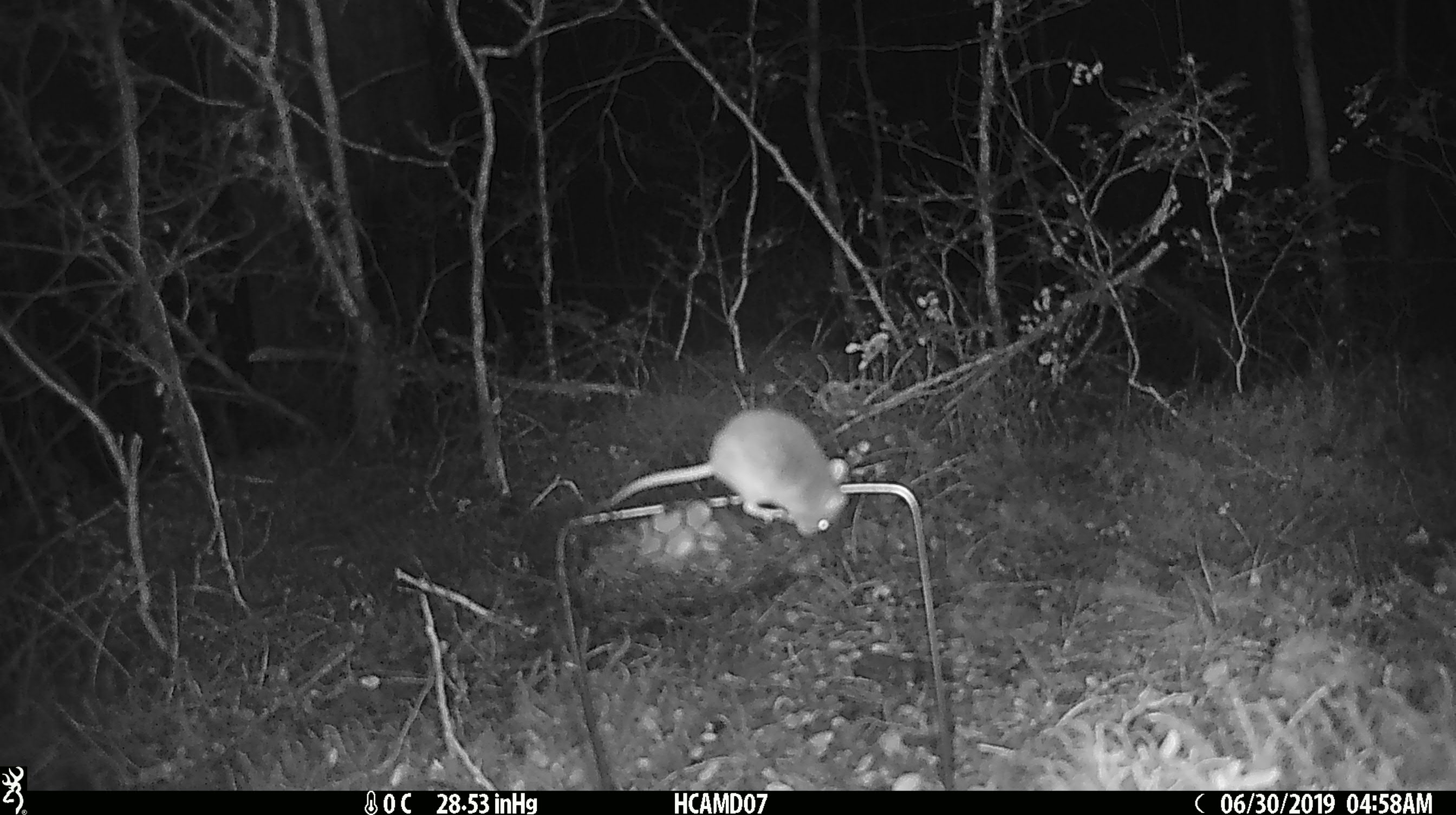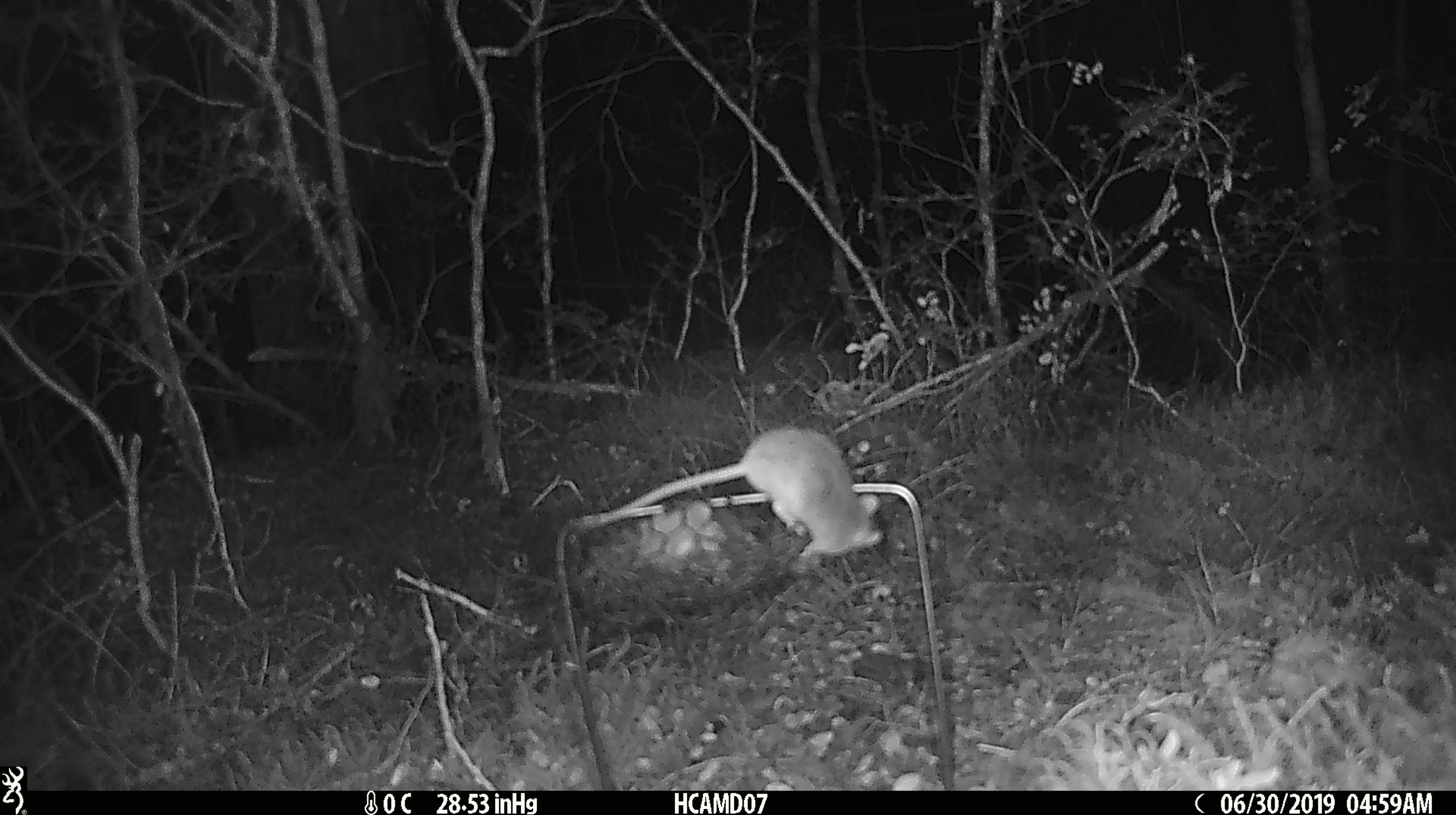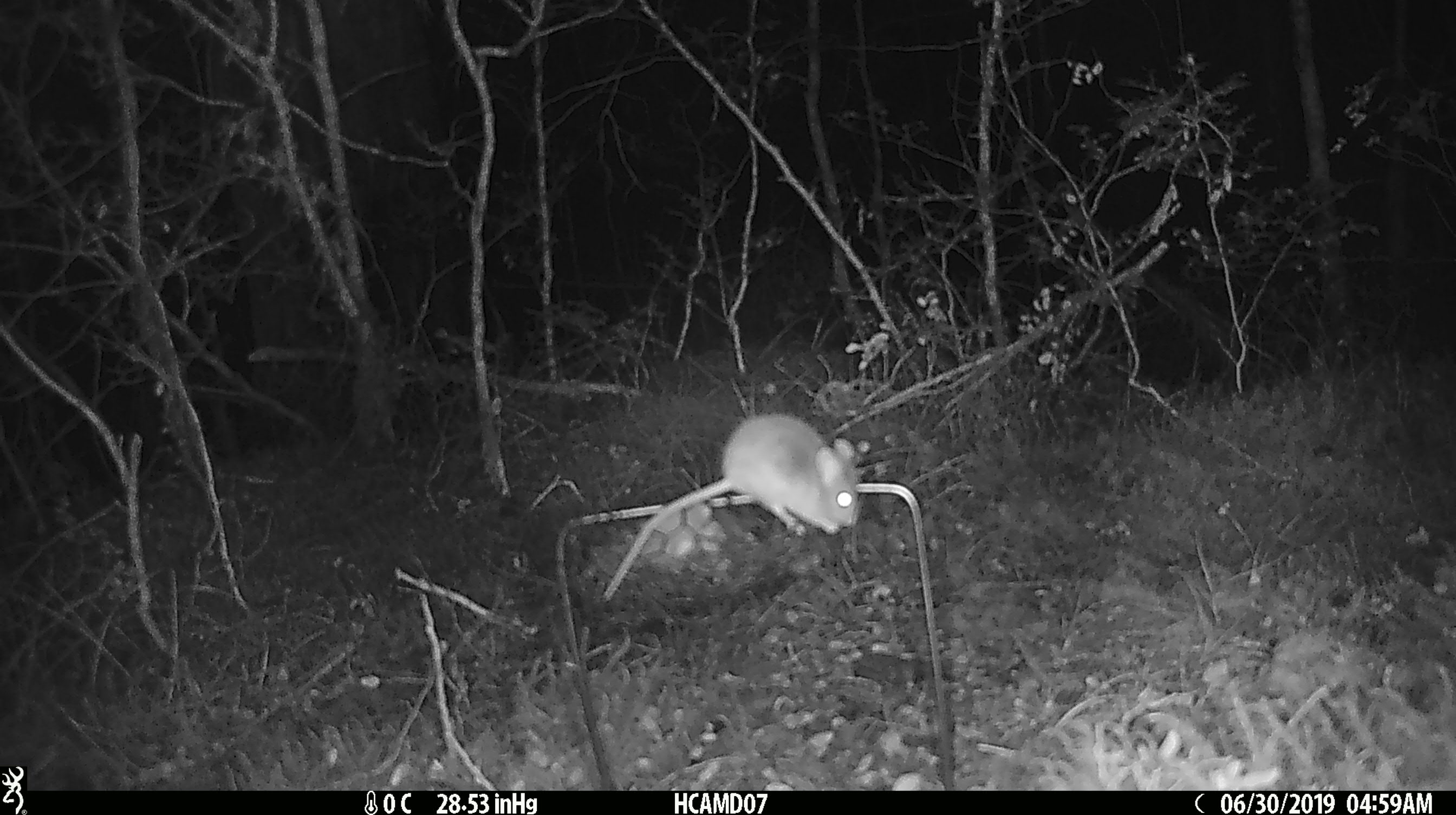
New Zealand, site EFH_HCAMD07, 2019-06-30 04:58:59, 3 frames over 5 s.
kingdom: Animalia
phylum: Chordata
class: Mammalia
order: Rodentia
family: Muridae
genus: Mus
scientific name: Mus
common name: mouse